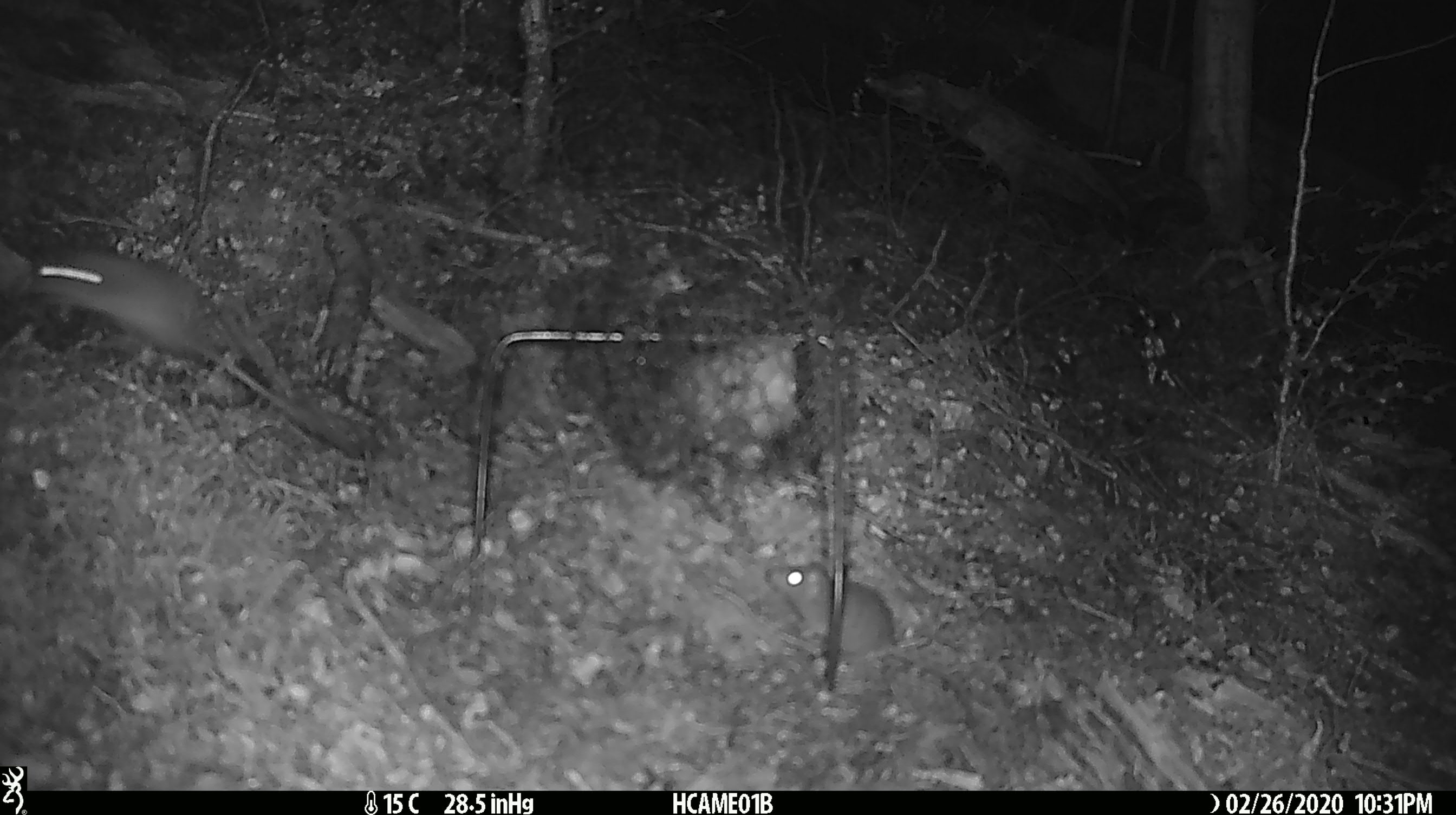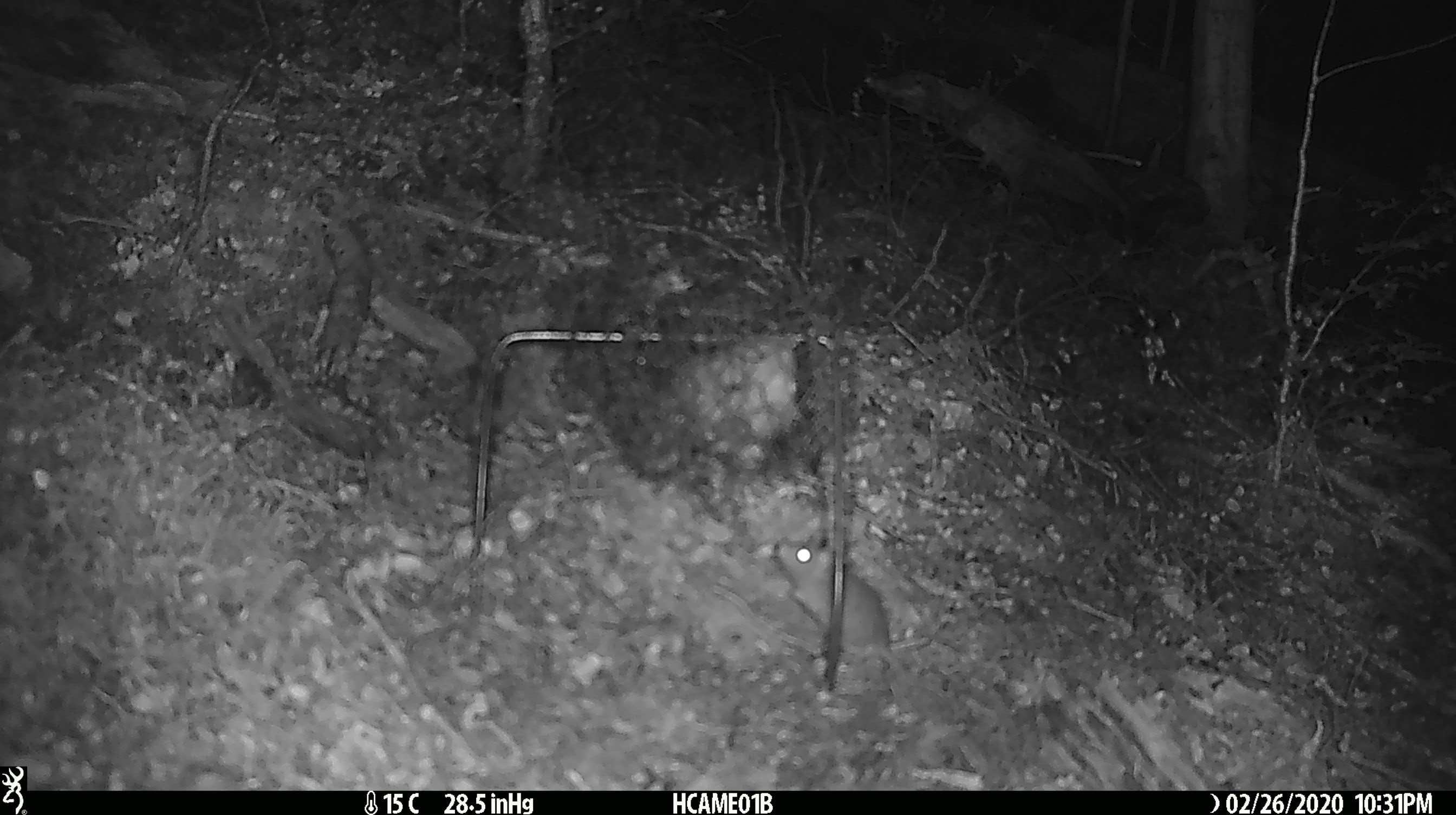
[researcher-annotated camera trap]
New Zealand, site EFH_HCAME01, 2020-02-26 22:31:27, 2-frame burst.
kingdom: Animalia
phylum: Chordata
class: Mammalia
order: Rodentia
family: Muridae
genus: Mus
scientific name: Mus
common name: mouse